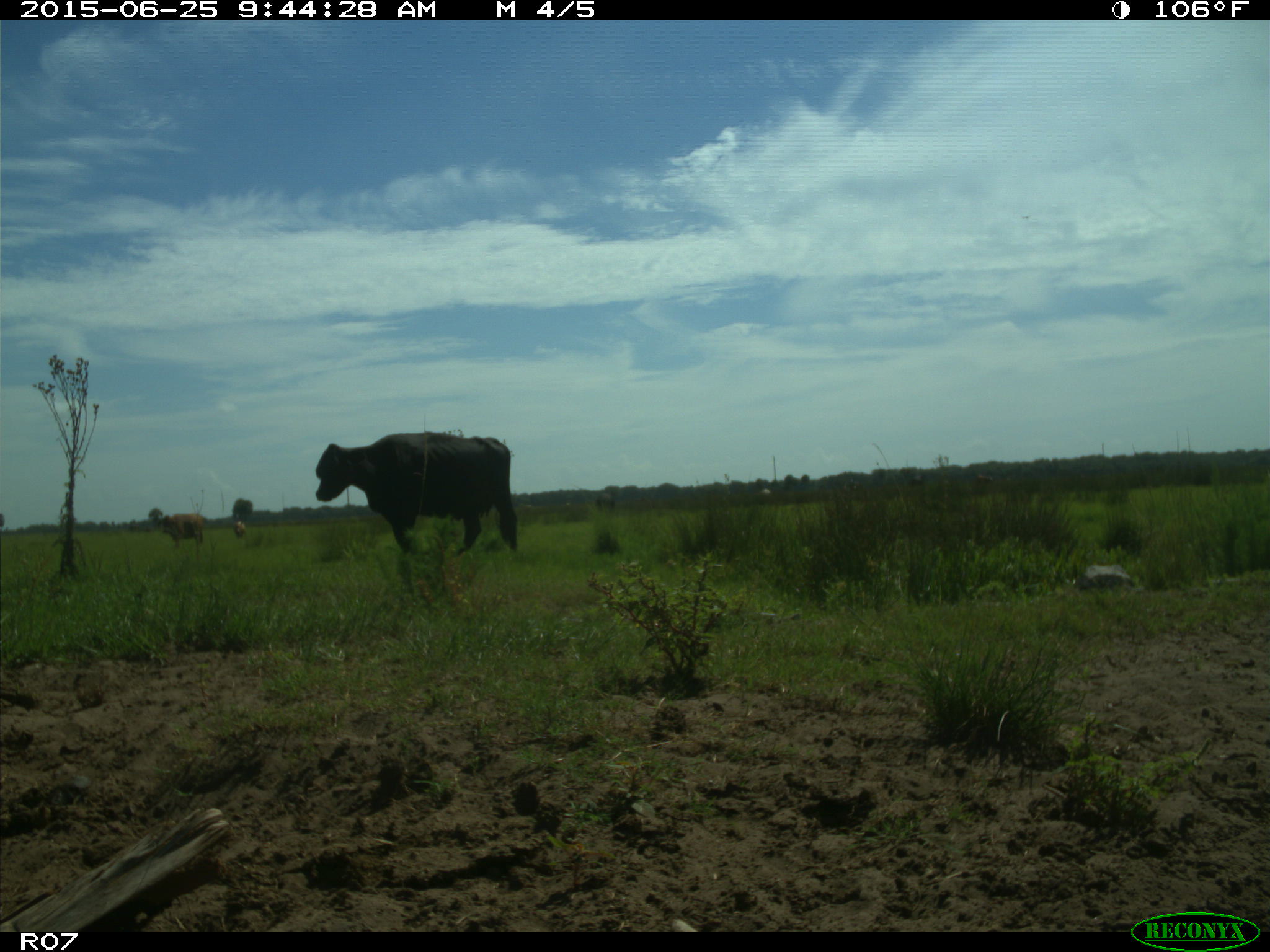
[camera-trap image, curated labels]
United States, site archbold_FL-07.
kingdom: Animalia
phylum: Chordata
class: Mammalia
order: Artiodactyla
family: Bovidae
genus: Bos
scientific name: Bos taurus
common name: domestic cow